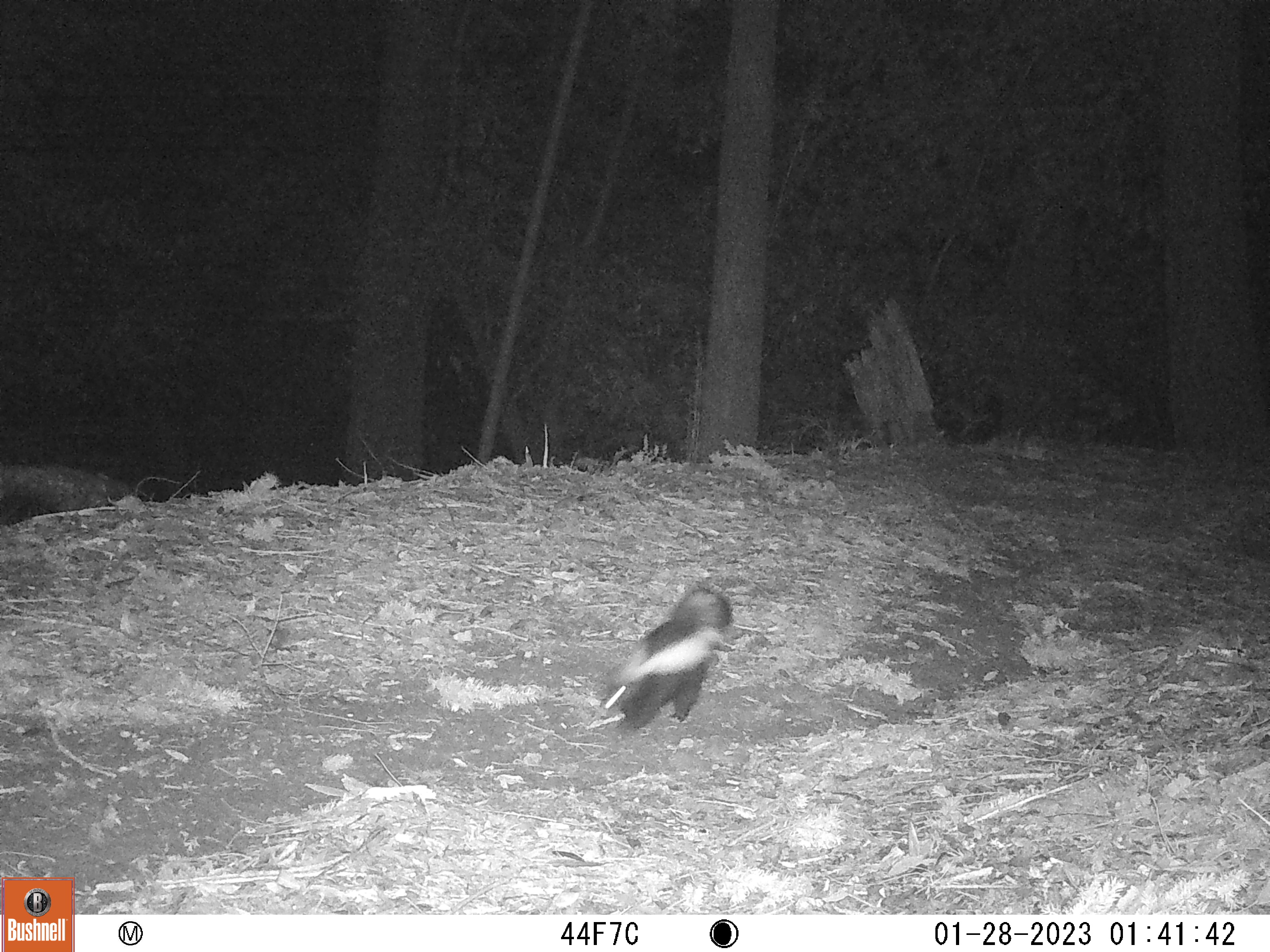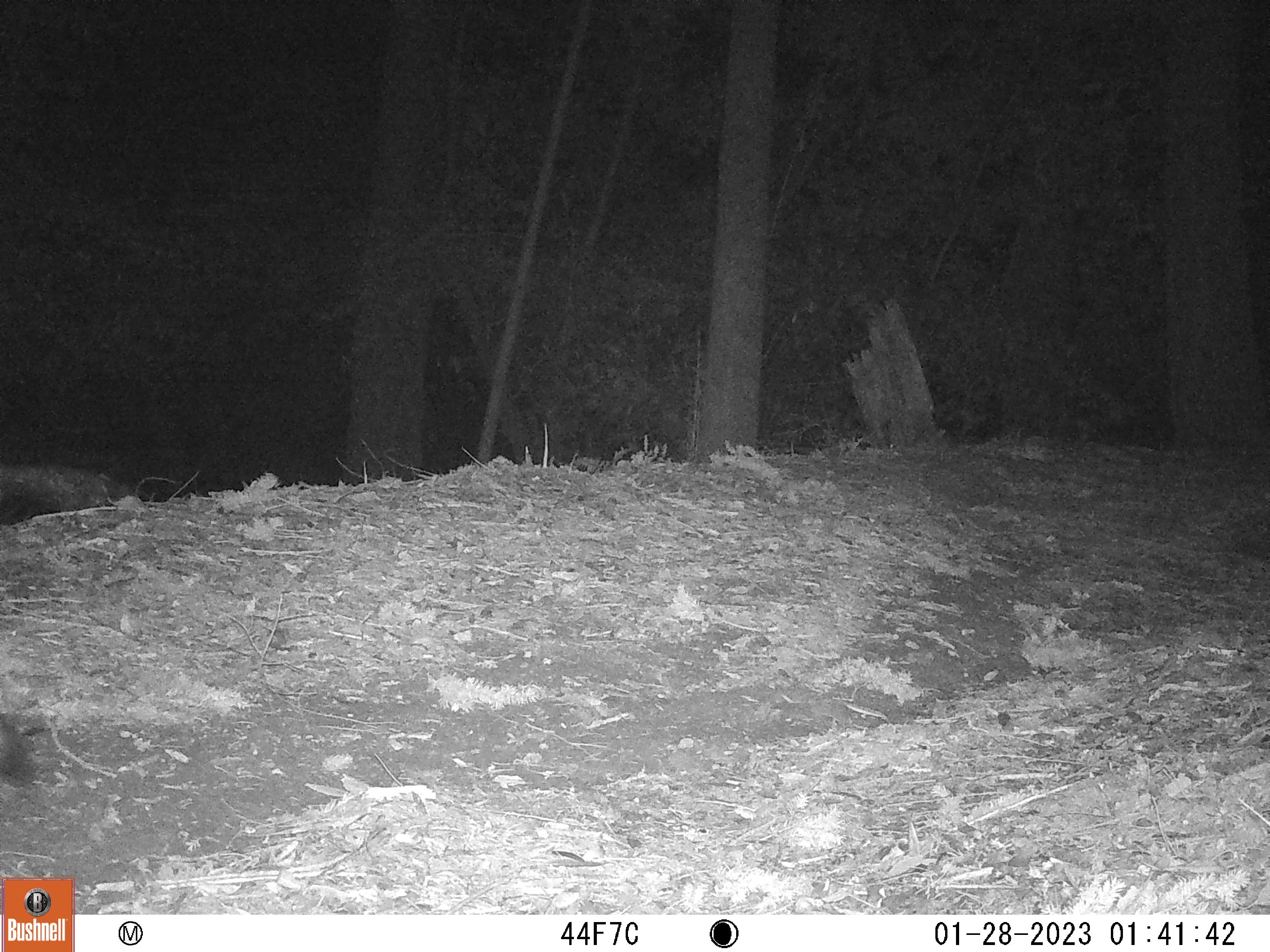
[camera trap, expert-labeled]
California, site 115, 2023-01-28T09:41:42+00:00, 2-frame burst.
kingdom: Animalia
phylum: Chordata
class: Mammalia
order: Carnivora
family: Mephitidae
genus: Mephitis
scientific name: Mephitis mephitis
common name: striped skunk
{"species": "striped skunk (Mephitis mephitis)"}